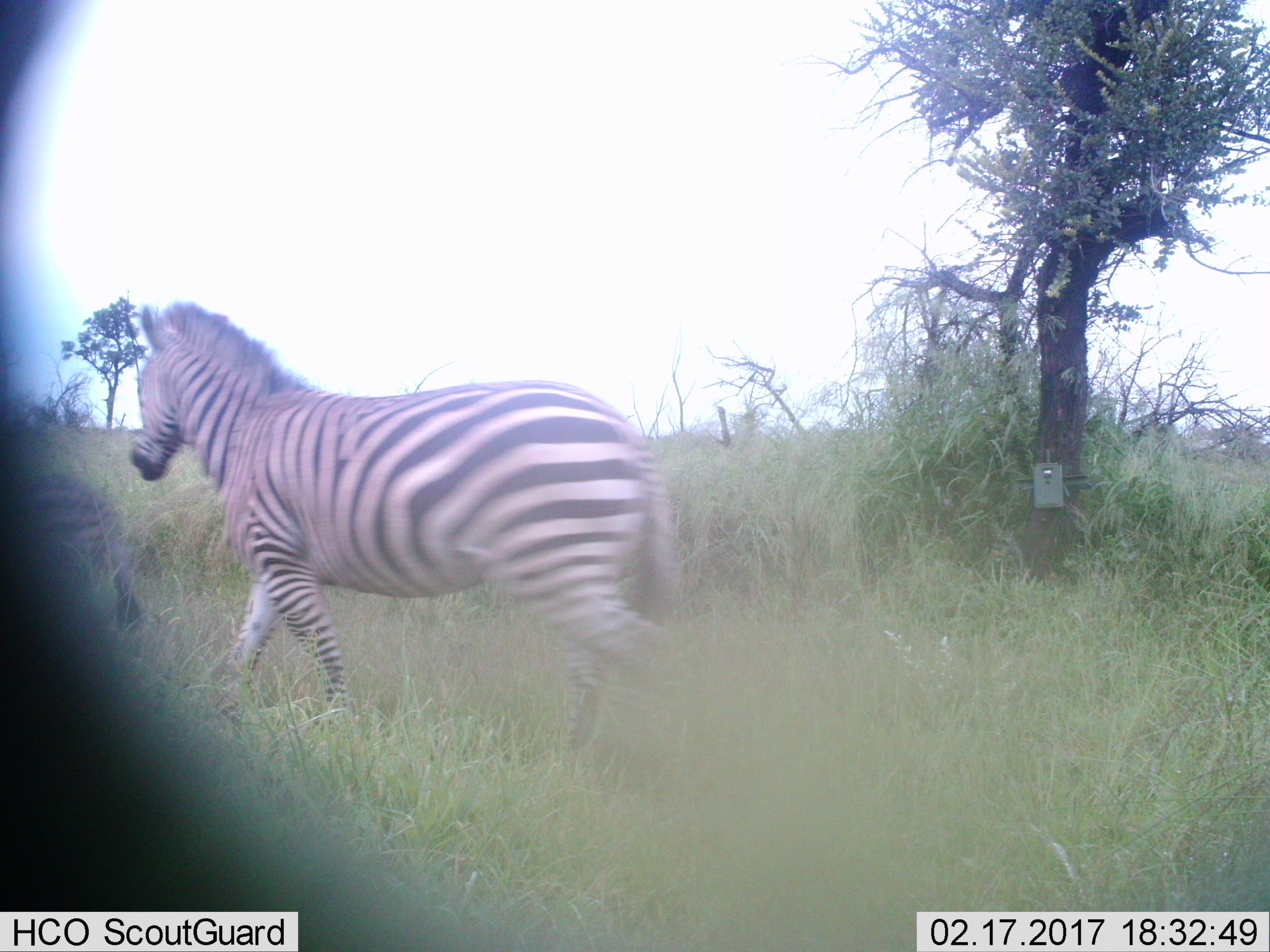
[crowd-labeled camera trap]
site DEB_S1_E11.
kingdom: Animalia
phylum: Chordata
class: Mammalia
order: Perissodactyla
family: Equidae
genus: Equus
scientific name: Equus quagga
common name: plains zebra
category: zebraplains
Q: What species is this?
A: Zebraplains (plains zebra) (Equus quagga).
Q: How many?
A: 1.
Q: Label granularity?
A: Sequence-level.